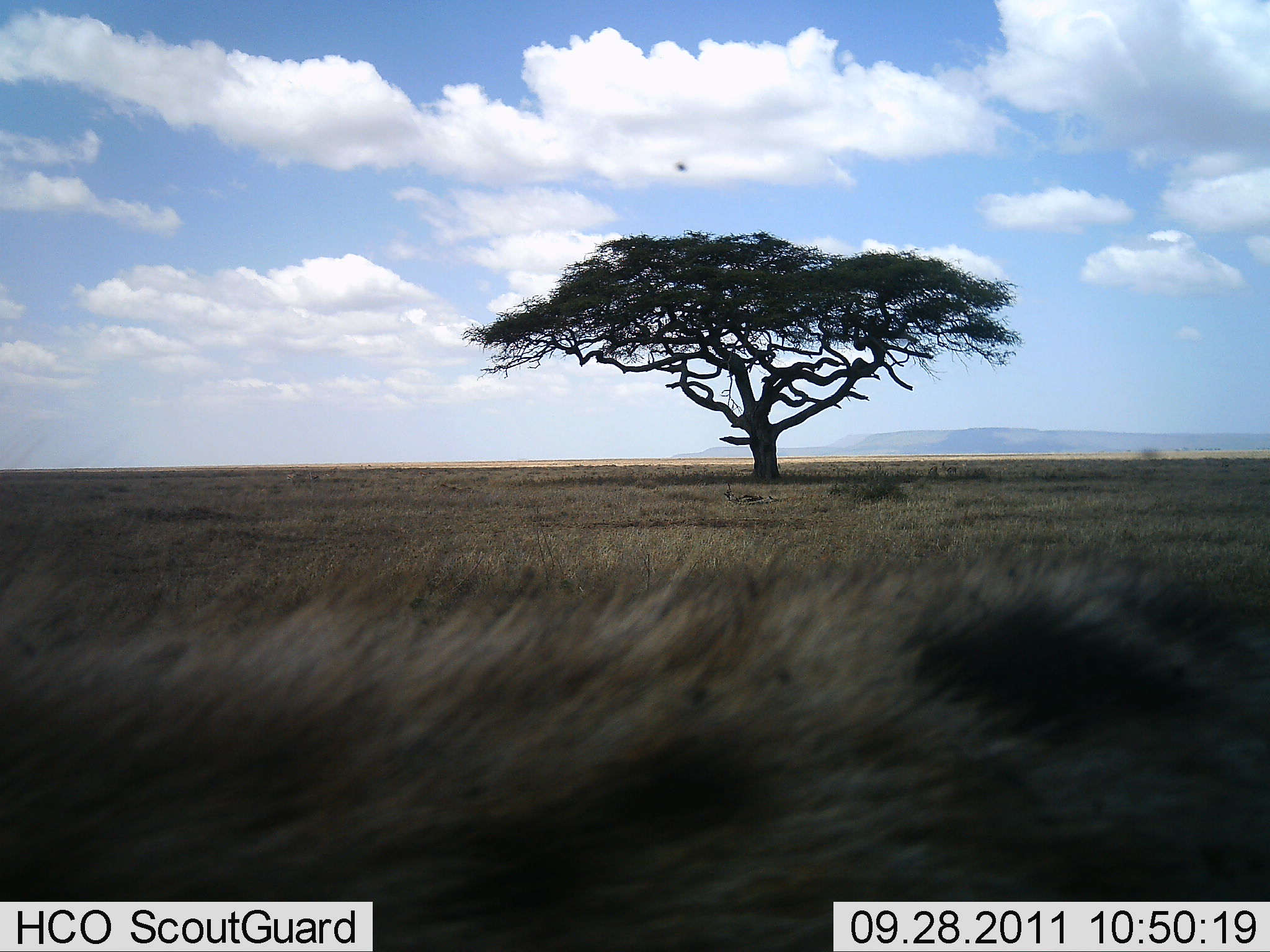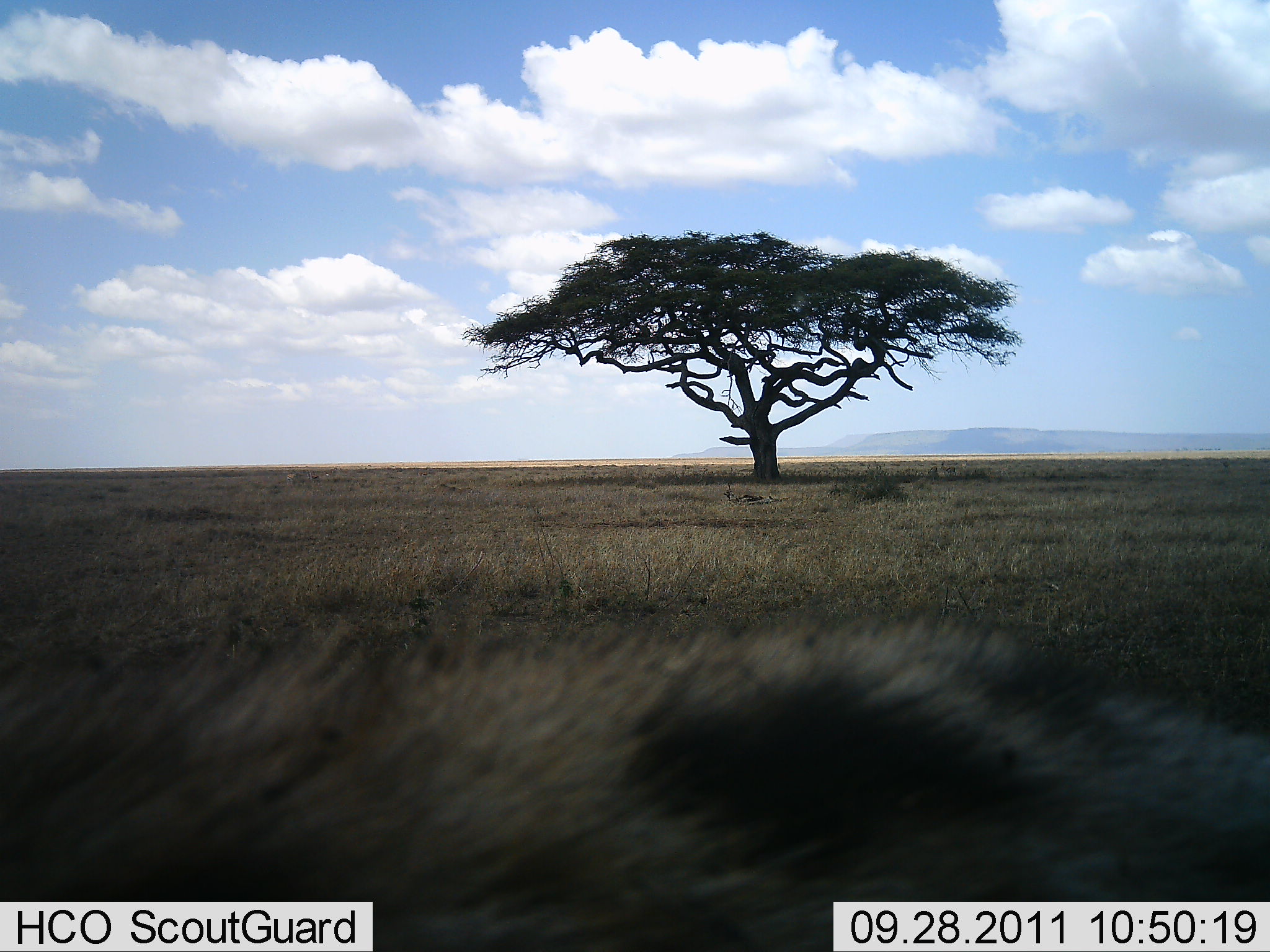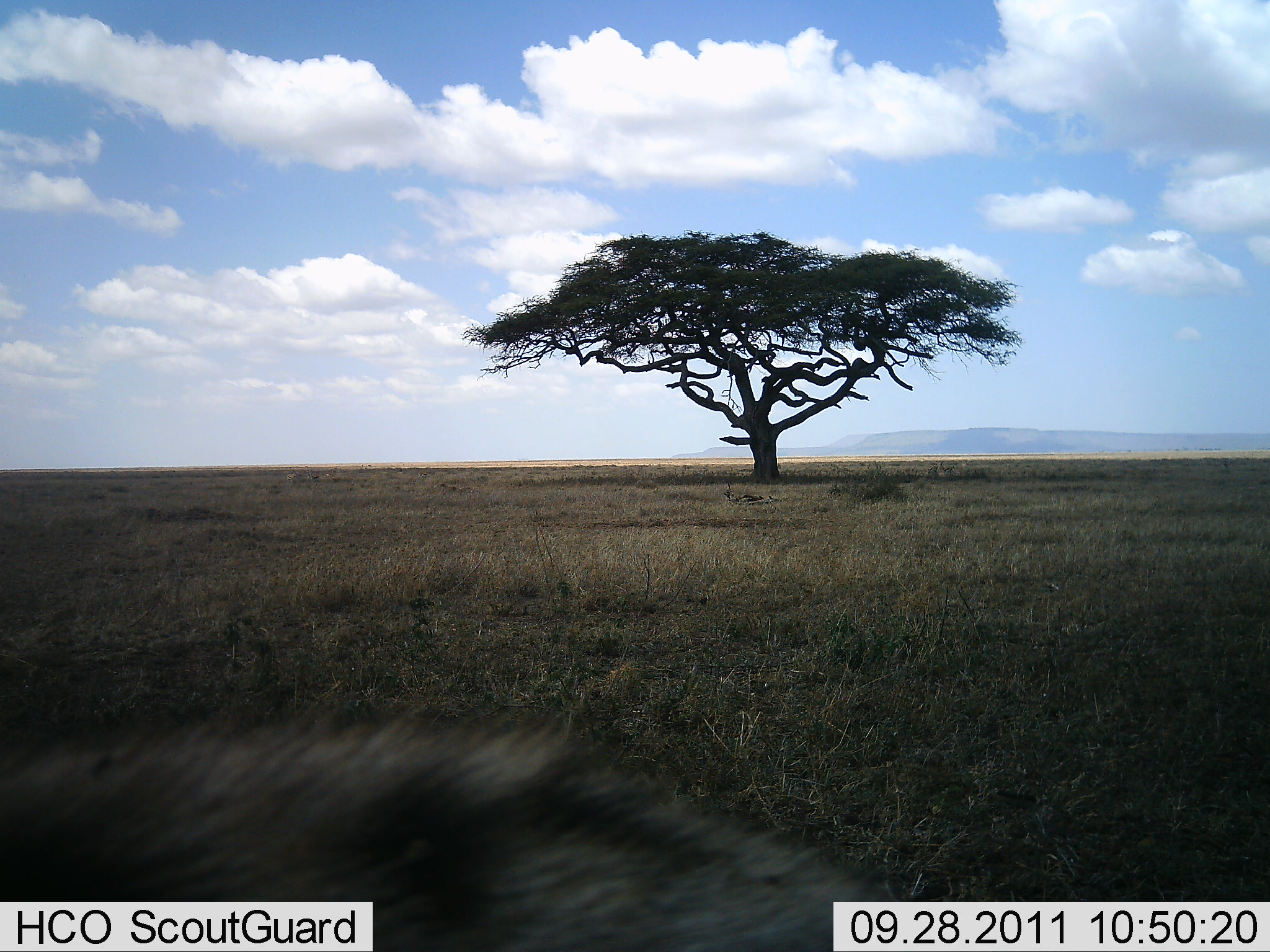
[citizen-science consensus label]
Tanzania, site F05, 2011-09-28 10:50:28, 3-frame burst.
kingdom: Animalia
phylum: Chordata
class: Mammalia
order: Carnivora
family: Hyaenidae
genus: Crocuta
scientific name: Crocuta crocuta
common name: spotted hyena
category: hyenaspotted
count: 1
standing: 11%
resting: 0%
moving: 78%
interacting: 11%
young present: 0%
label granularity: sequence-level